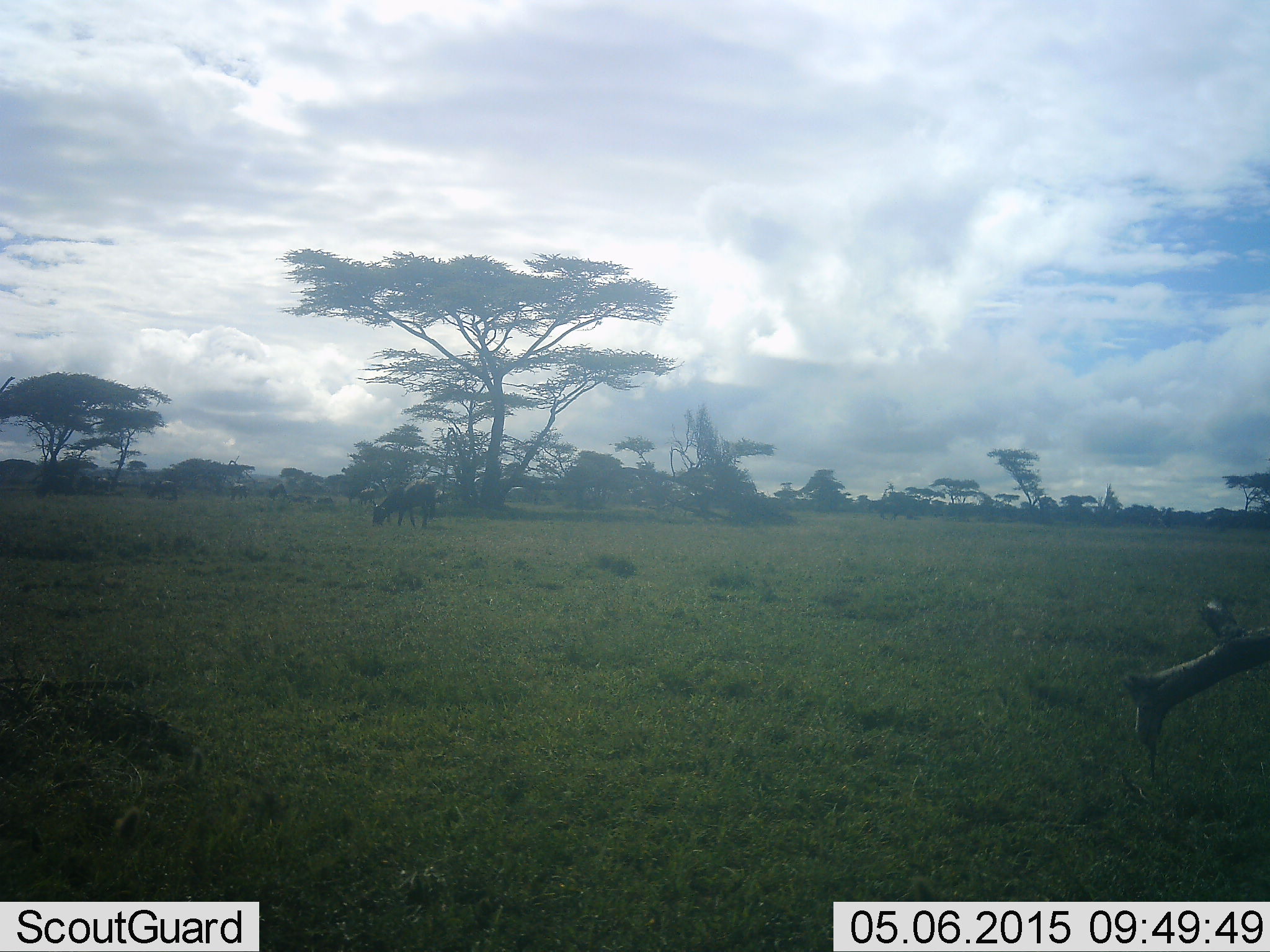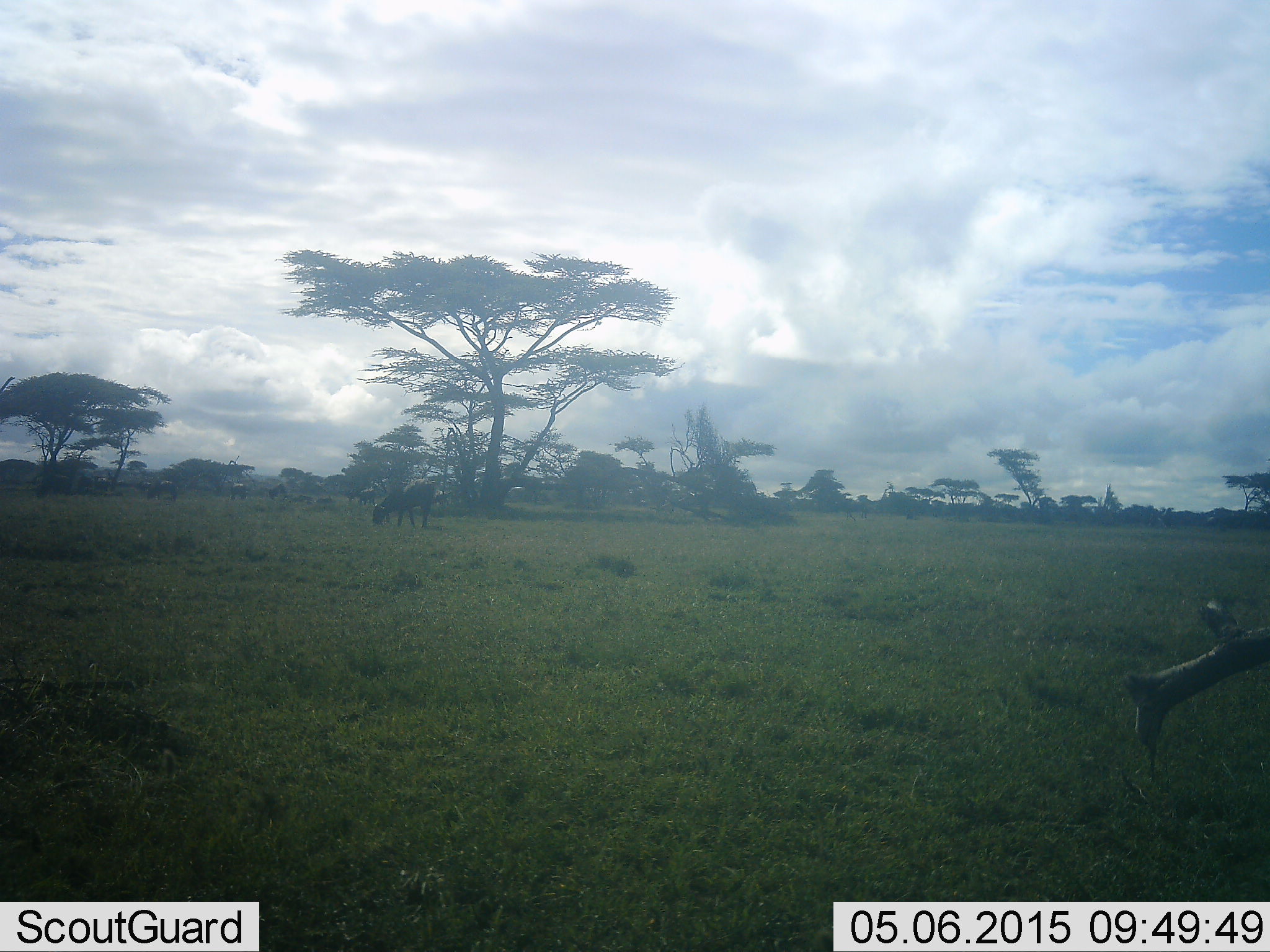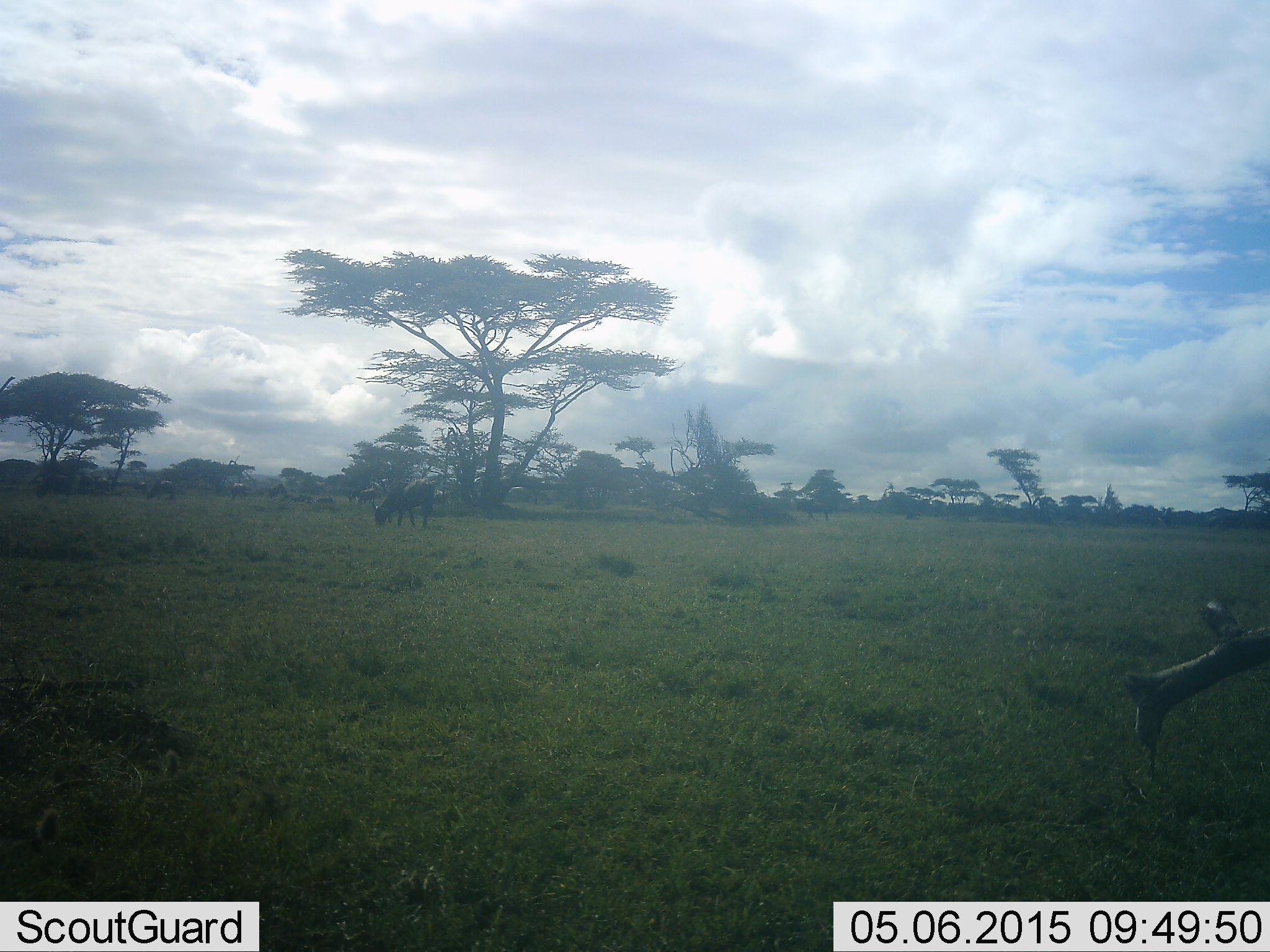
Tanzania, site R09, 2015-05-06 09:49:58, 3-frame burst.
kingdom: Animalia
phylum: Chordata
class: Mammalia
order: Artiodactyla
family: Bovidae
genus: Connochaetes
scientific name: Connochaetes taurinus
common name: blue wildebeest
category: wildebeest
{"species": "wildebeest (blue wildebeest) (Connochaetes taurinus)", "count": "1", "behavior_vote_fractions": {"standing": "50%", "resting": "0%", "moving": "20%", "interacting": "0%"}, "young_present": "0%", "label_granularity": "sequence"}